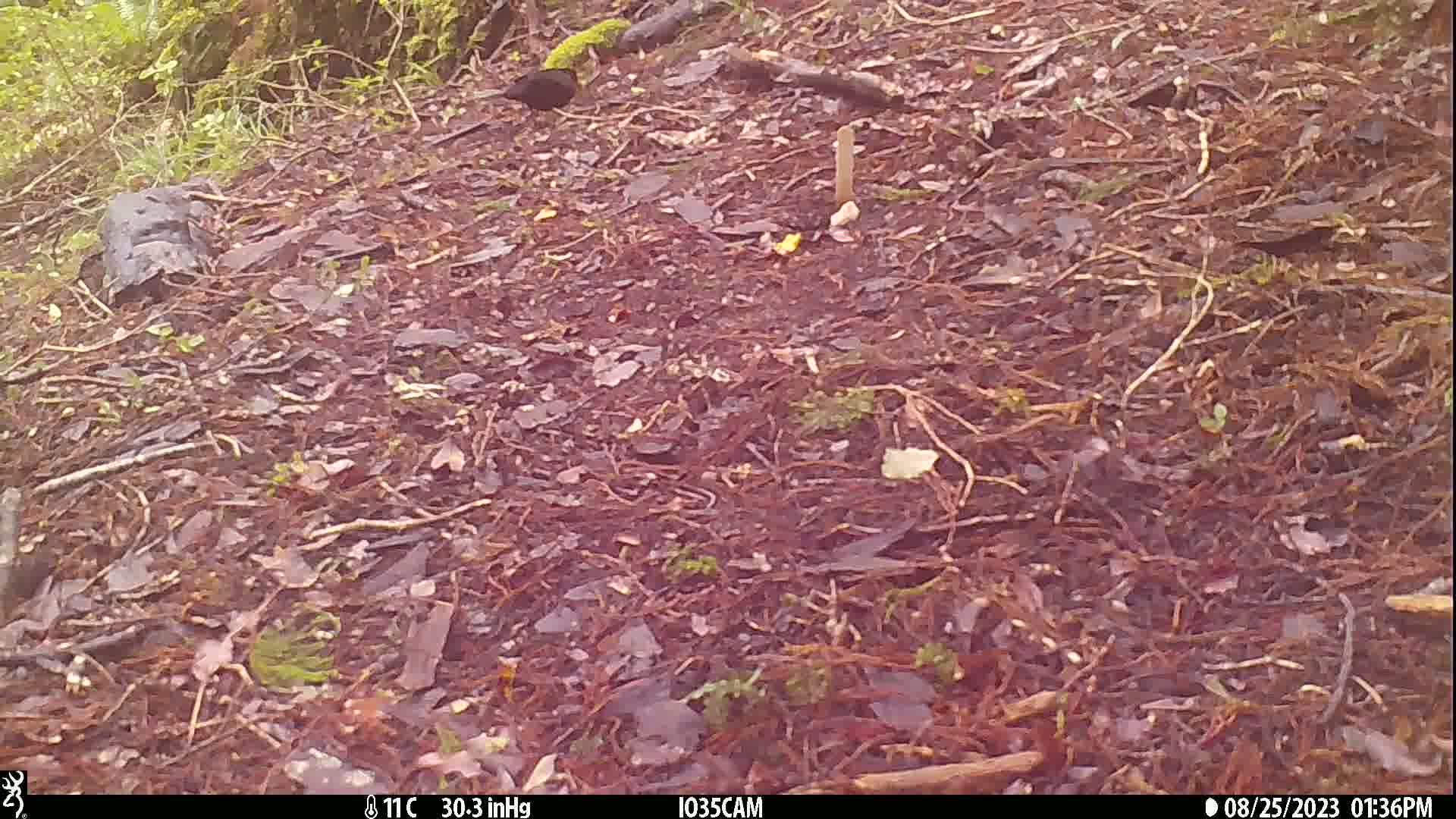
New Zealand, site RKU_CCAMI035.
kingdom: Animalia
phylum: Chordata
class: Aves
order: Passeriformes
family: Turdidae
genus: Turdus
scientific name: Turdus merula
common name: eurasian blackbird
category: blackbird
Blackbird (eurasian blackbird) (Turdus merula).